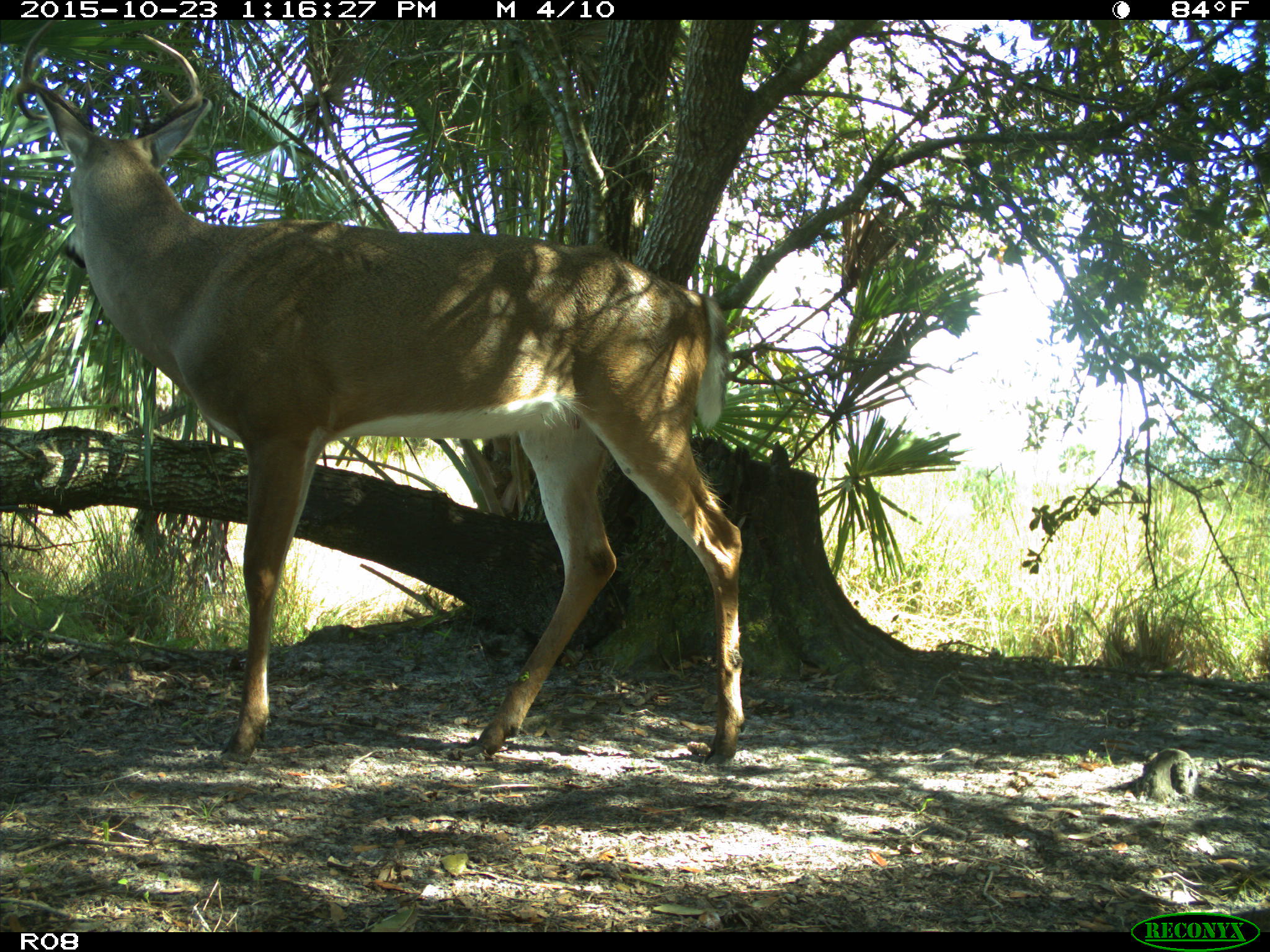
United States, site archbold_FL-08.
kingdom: Animalia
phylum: Chordata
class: Mammalia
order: Artiodactyla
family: Cervidae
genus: Odocoileus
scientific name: Odocoileus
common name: deer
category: unidentified deer